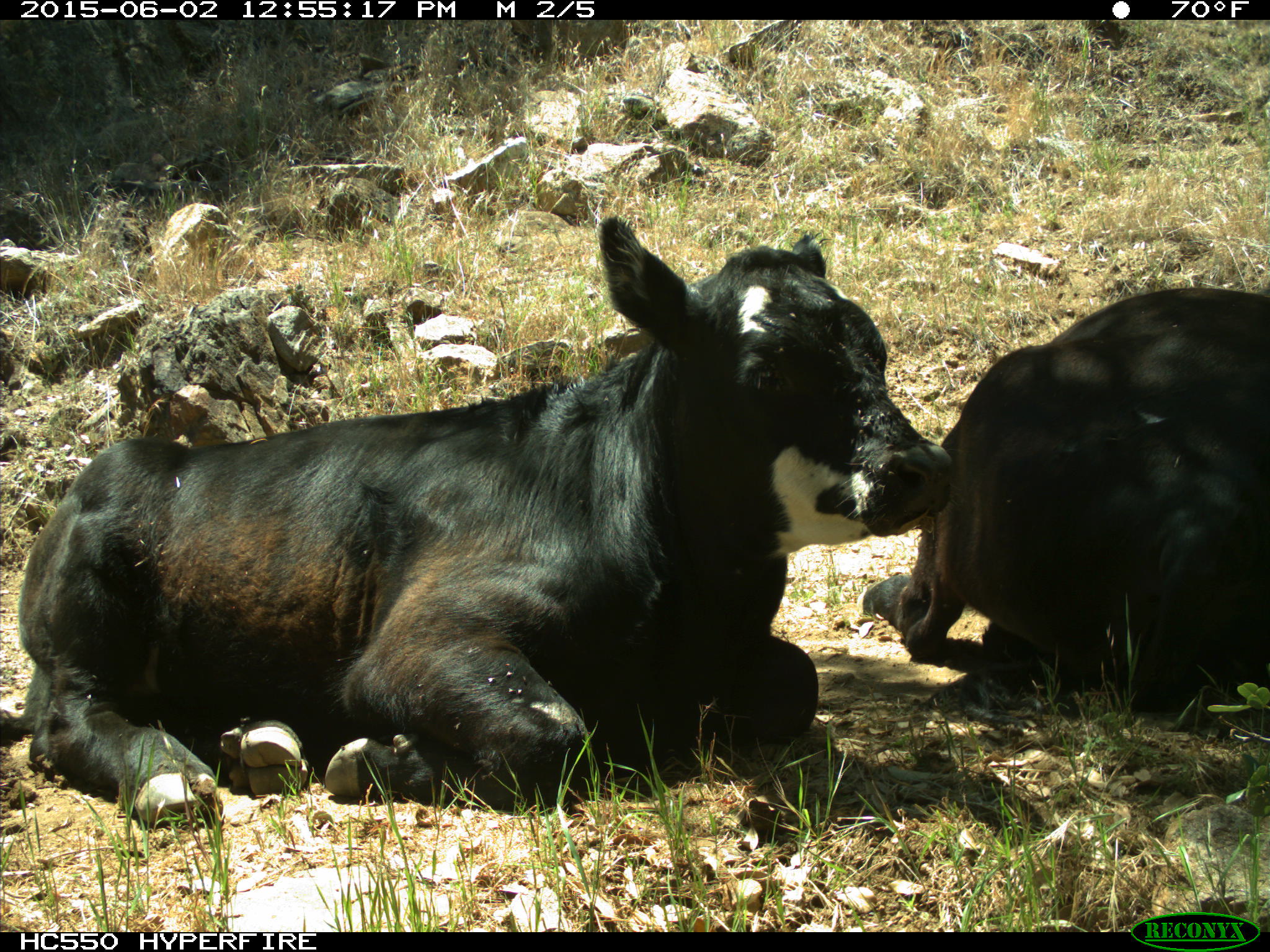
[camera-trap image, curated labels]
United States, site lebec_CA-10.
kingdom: Animalia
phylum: Chordata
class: Mammalia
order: Artiodactyla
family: Bovidae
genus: Bos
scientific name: Bos taurus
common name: domestic cow